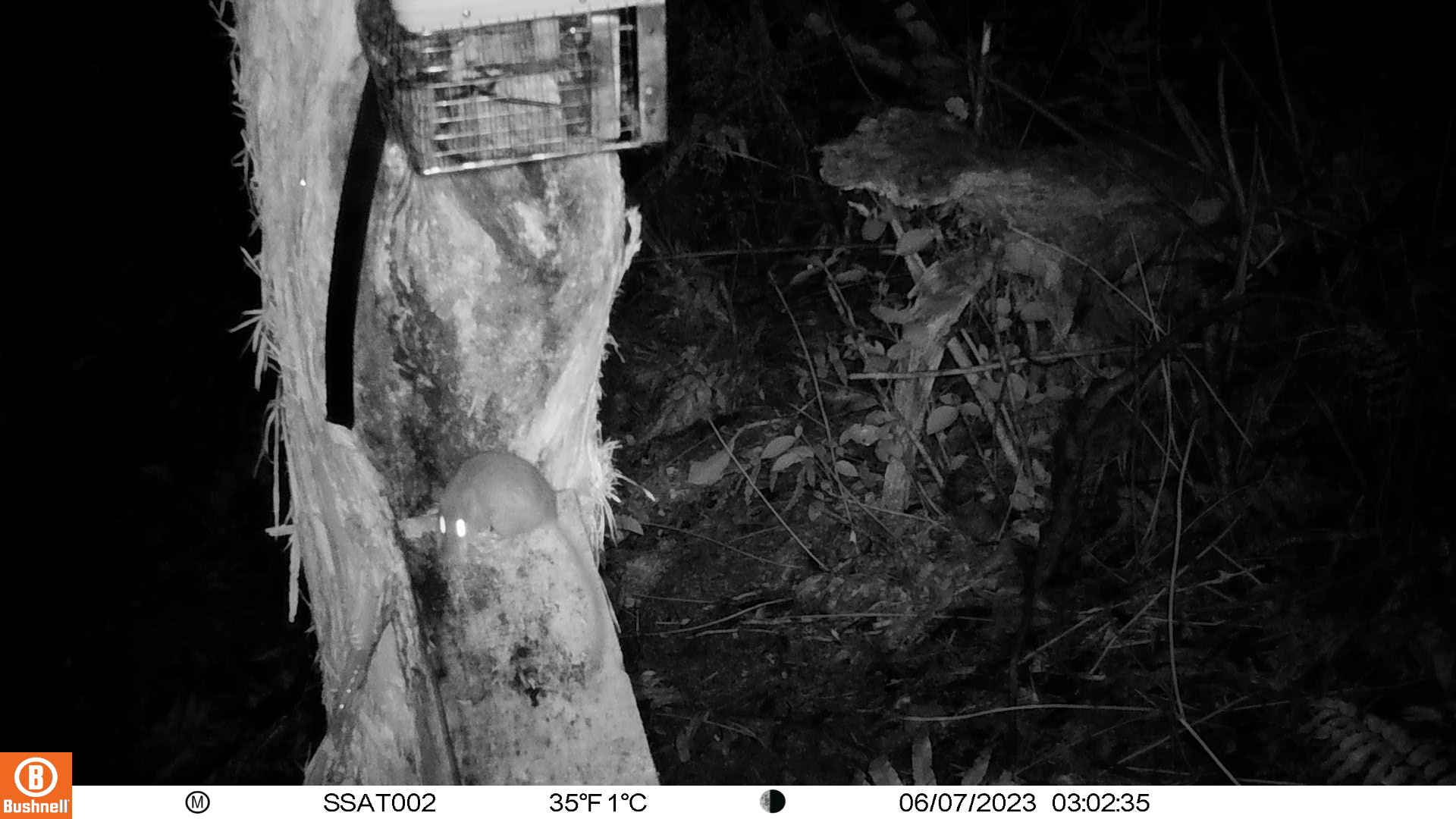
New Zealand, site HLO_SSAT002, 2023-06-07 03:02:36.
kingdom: Animalia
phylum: Chordata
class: Mammalia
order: Rodentia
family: Muridae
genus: Rattus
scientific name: Rattus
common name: rat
Rat (Rattus).